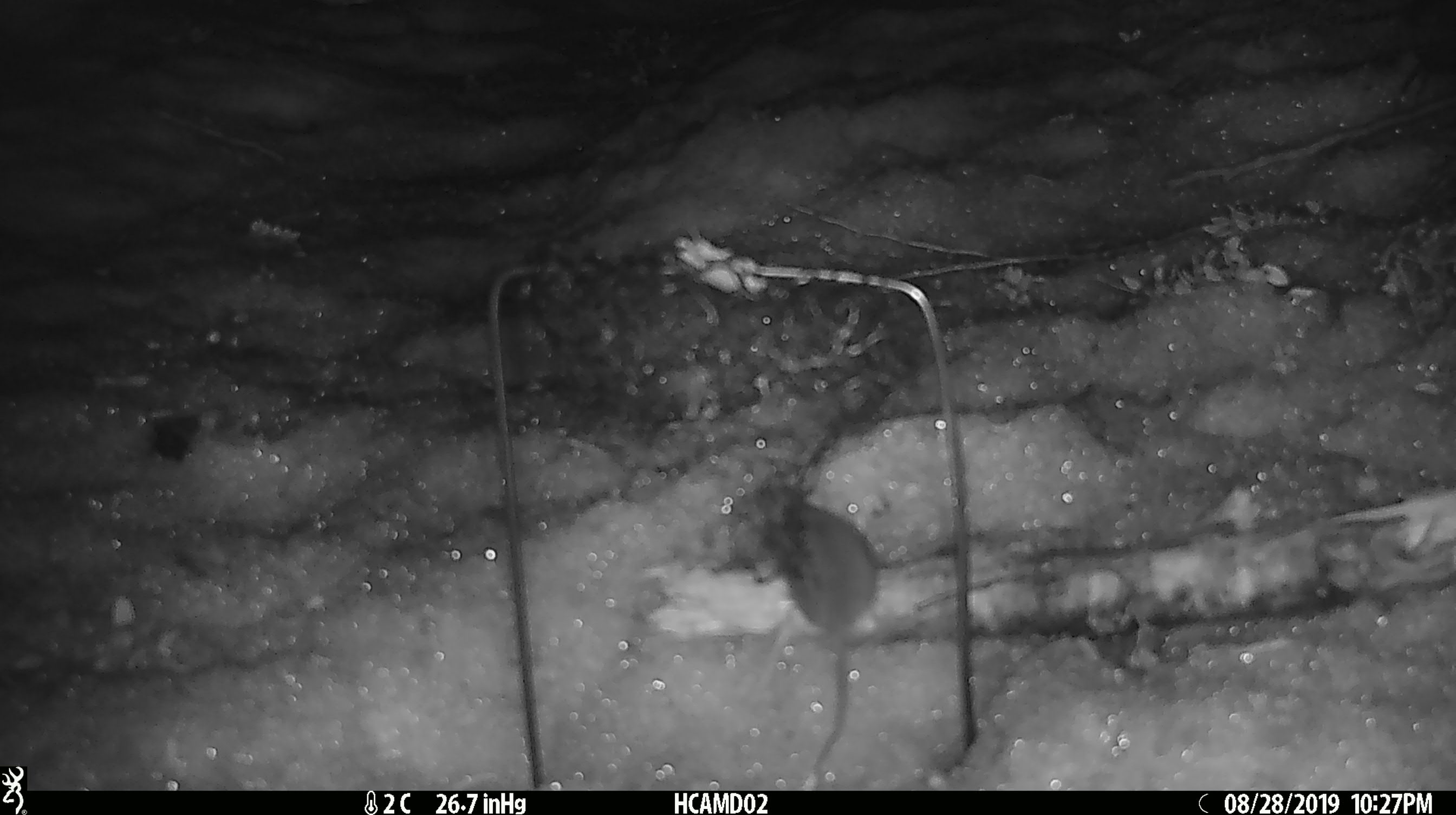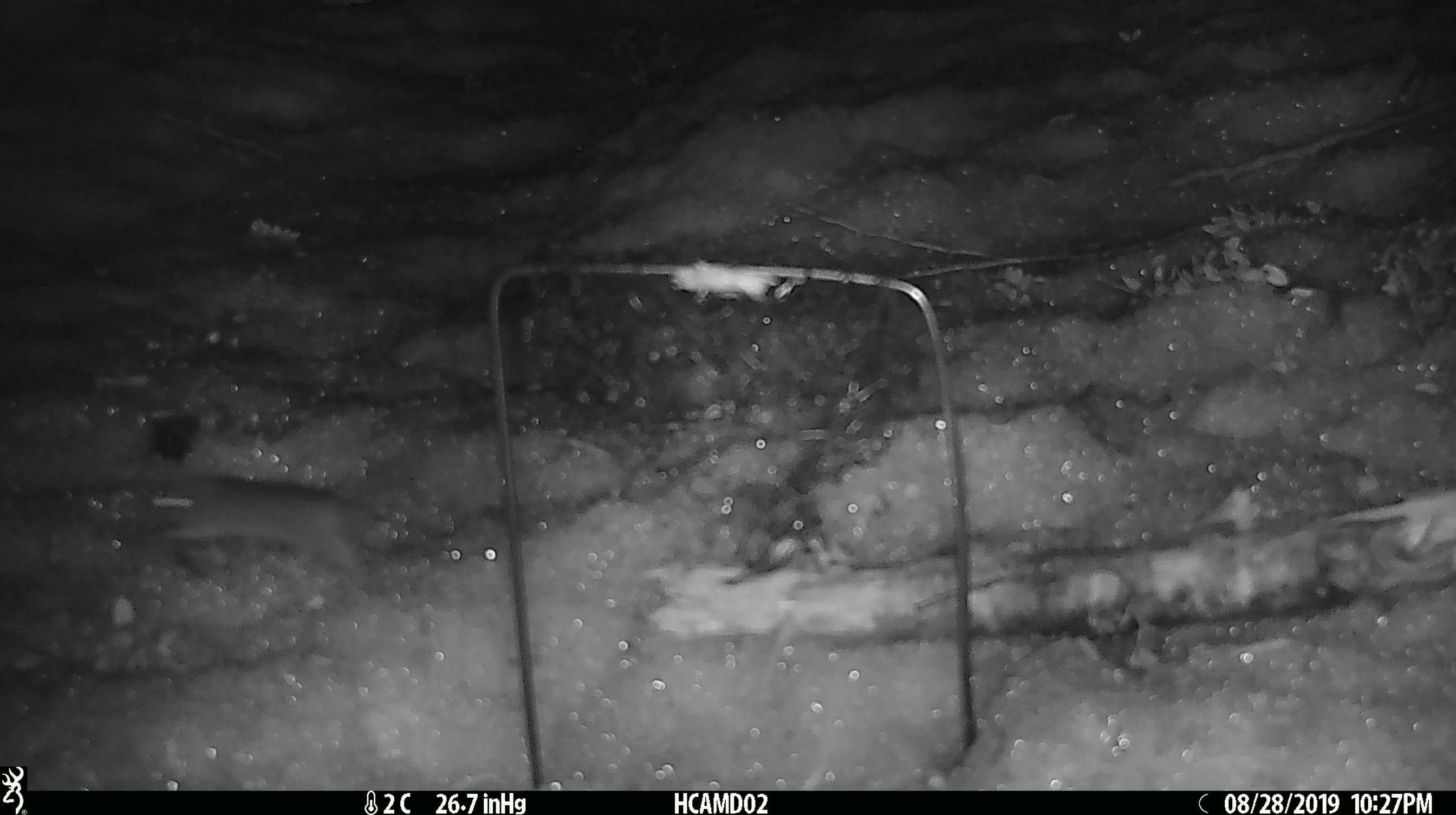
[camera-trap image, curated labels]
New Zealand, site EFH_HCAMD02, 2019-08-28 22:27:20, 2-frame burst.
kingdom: Animalia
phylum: Chordata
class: Mammalia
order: Rodentia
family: Muridae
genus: Mus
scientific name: Mus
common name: mouse